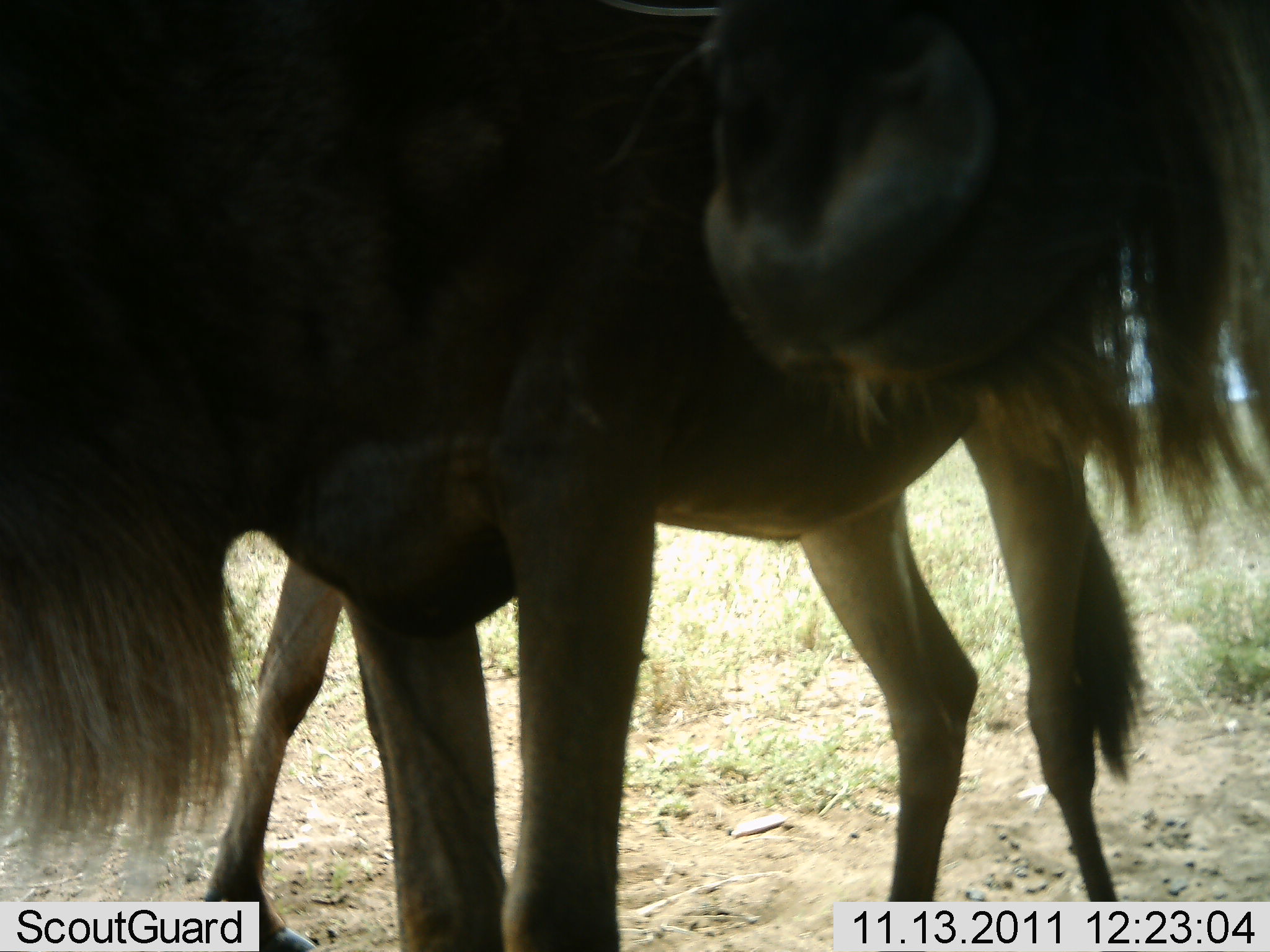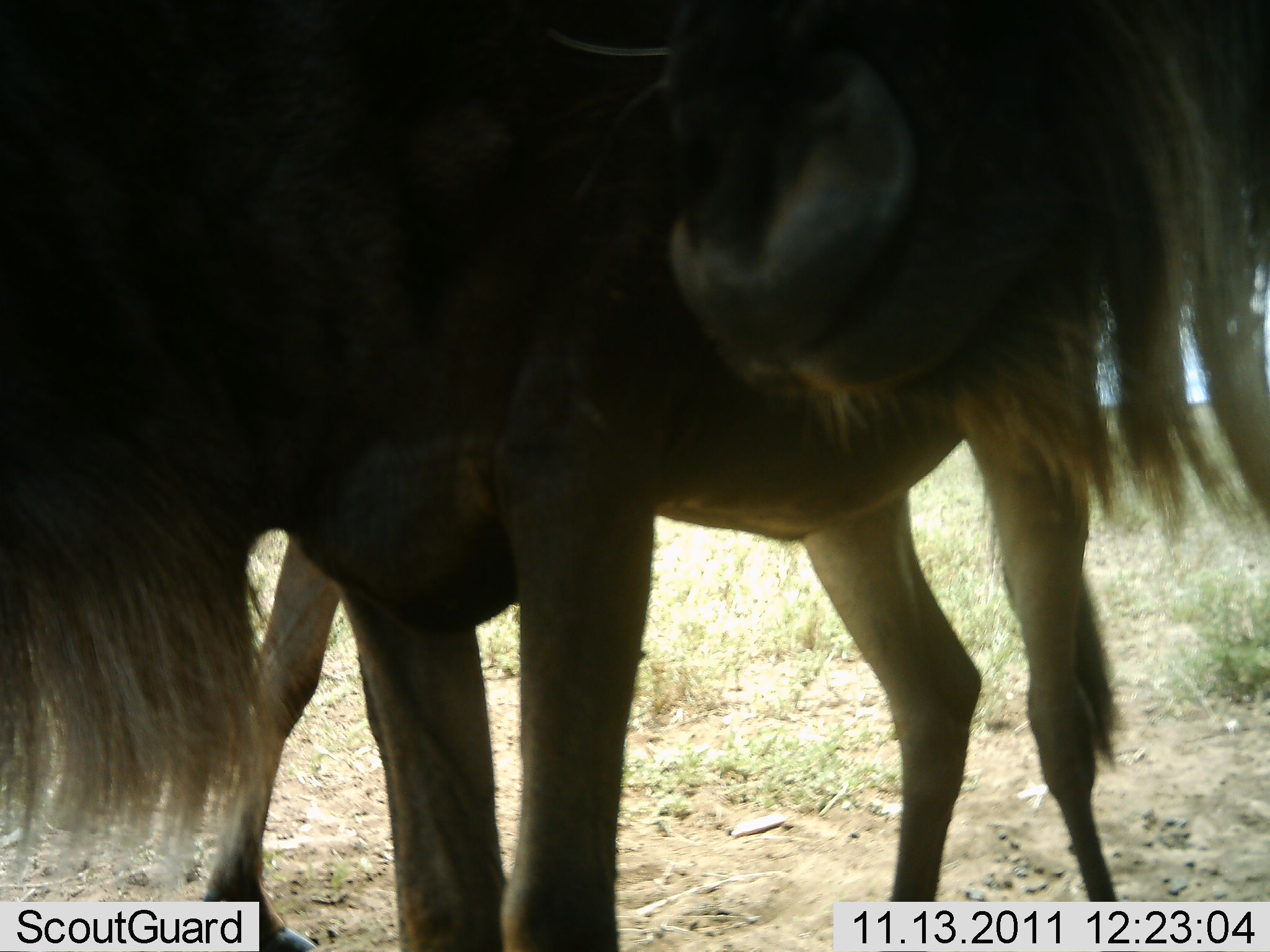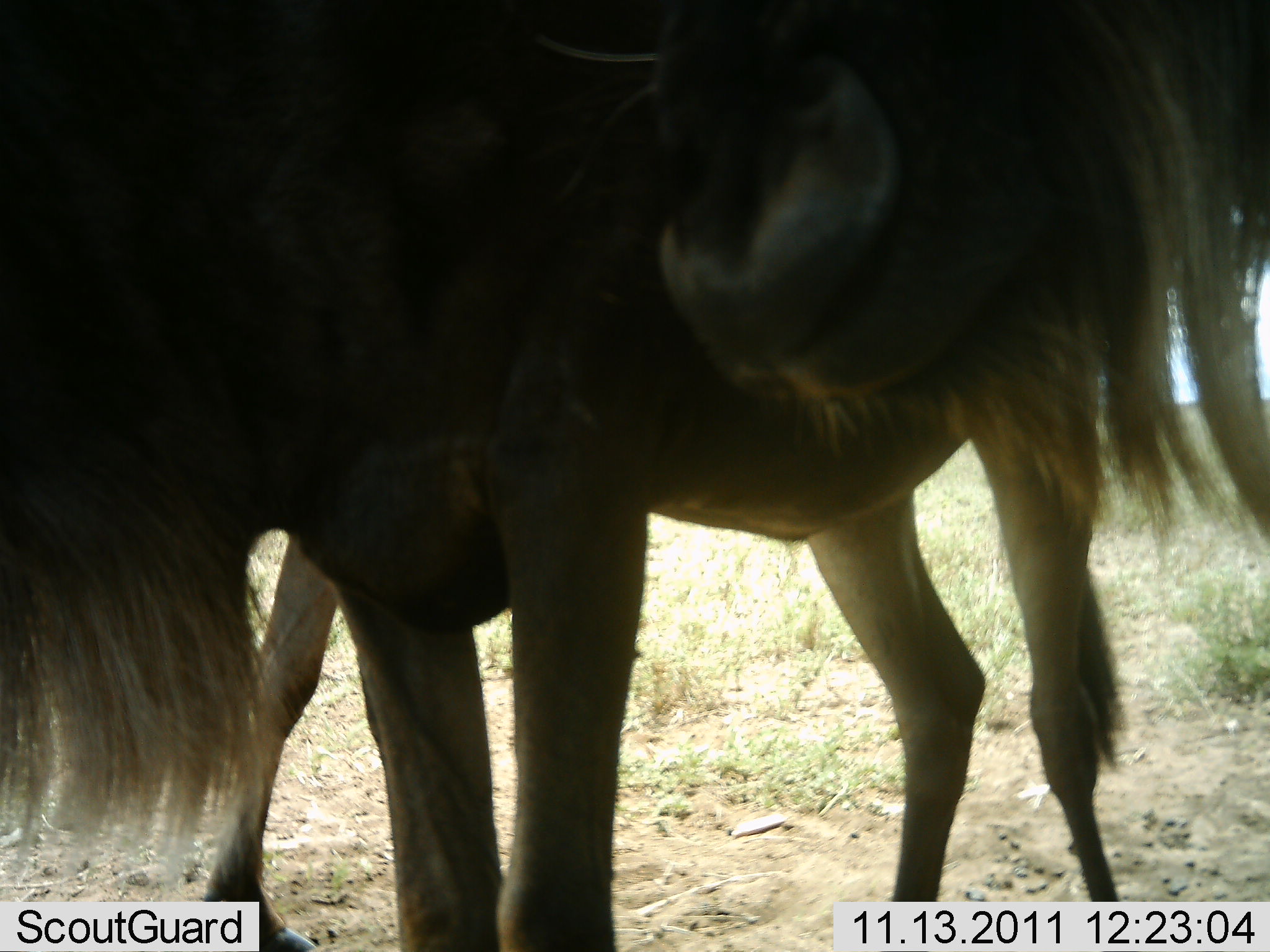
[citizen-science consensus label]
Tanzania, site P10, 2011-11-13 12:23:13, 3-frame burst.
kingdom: Animalia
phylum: Chordata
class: Mammalia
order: Artiodactyla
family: Bovidae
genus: Connochaetes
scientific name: Connochaetes taurinus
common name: blue wildebeest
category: wildebeest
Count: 2.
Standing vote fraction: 91%.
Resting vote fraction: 9%.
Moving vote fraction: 9%.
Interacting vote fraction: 0%.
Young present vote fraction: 0%.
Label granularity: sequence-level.